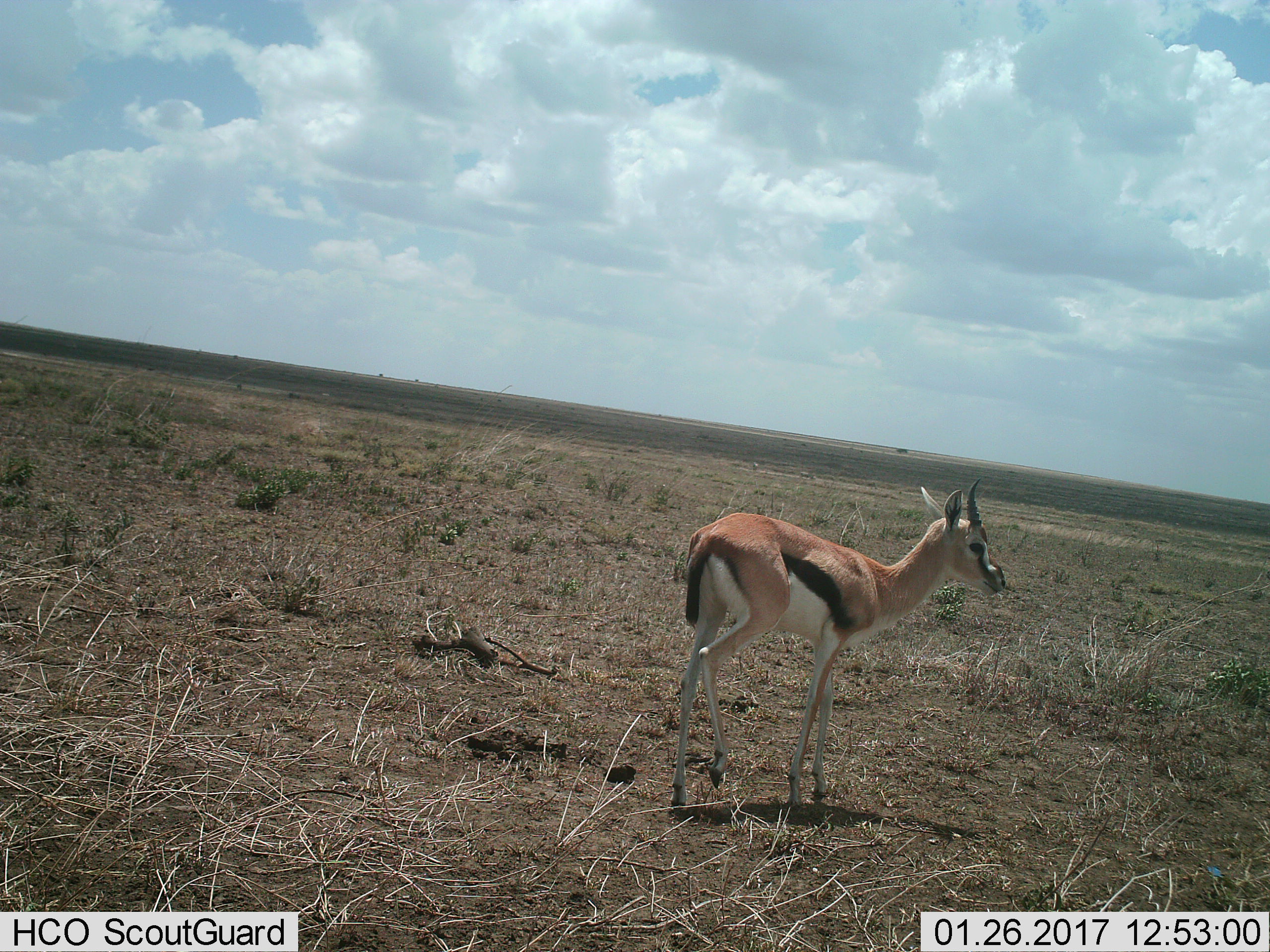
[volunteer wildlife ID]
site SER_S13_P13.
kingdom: Animalia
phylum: Chordata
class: Mammalia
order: Artiodactyla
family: Bovidae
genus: Eudorcas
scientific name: Eudorcas thomsonii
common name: thomson's gazelle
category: gazellethomsons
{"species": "gazellethomsons (thomson's gazelle) (Eudorcas thomsonii)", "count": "1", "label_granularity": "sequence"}